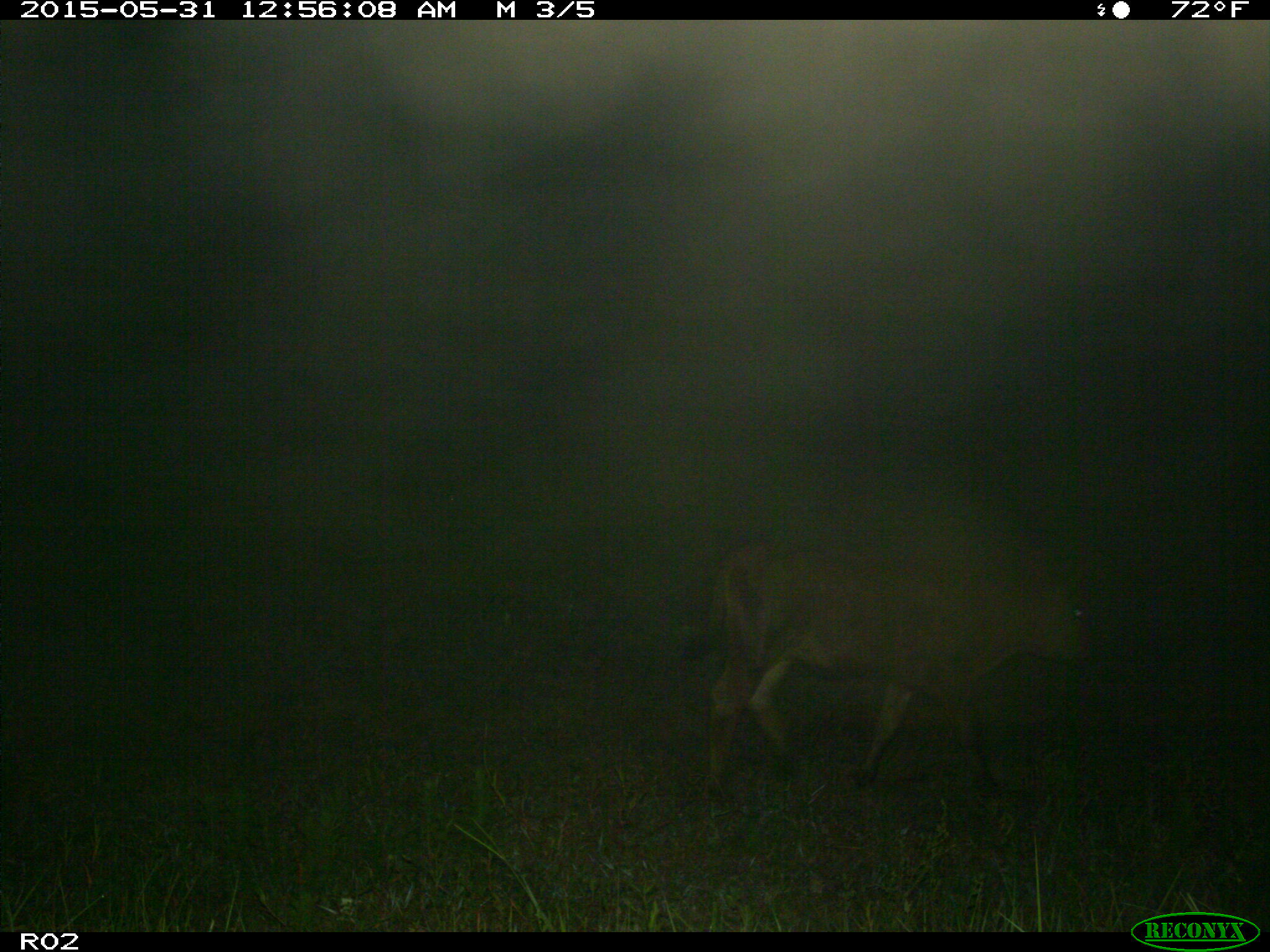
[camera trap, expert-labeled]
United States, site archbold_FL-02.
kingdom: Animalia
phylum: Chordata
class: Mammalia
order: Artiodactyla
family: Bovidae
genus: Bos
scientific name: Bos taurus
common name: domestic cow